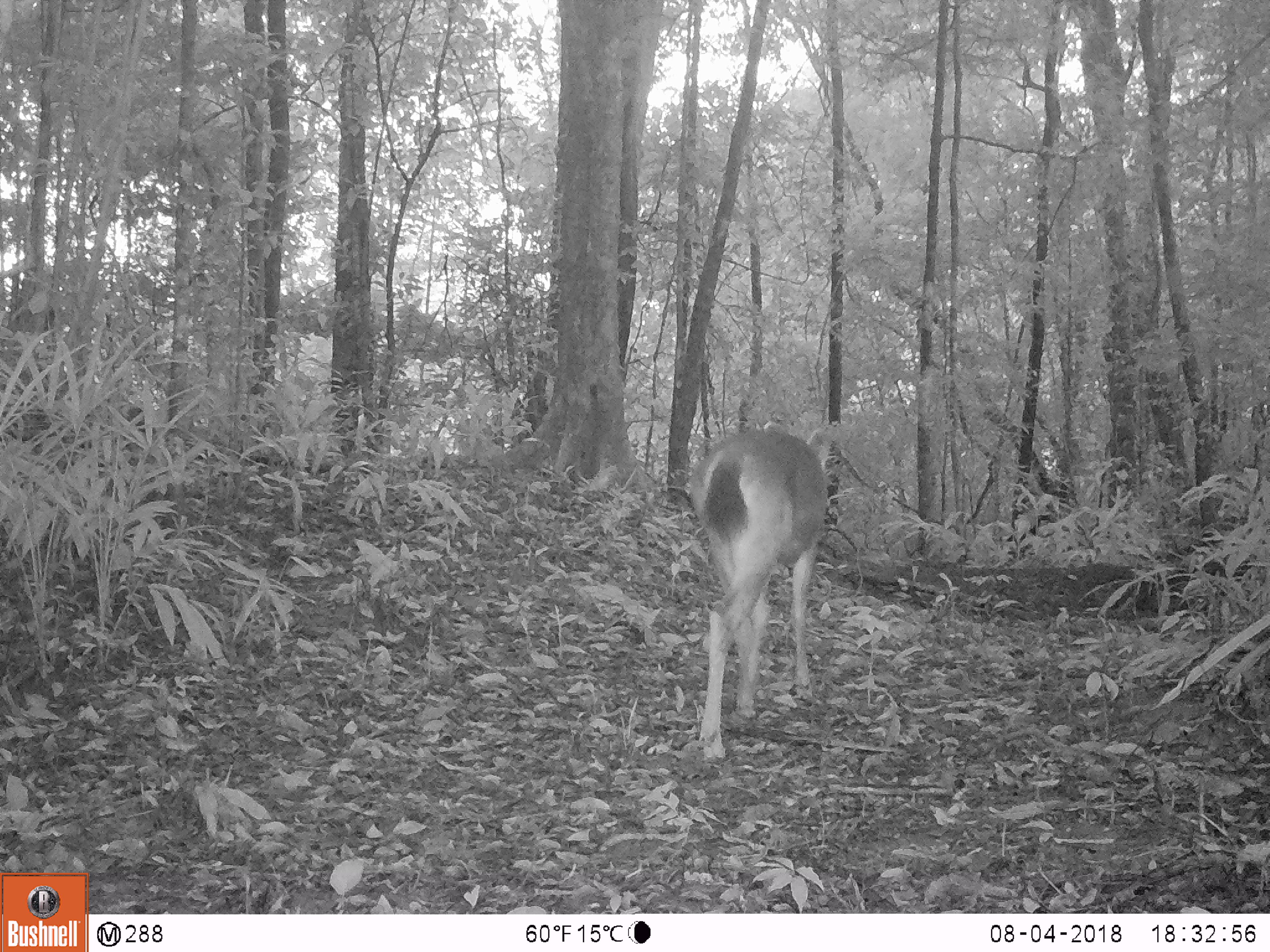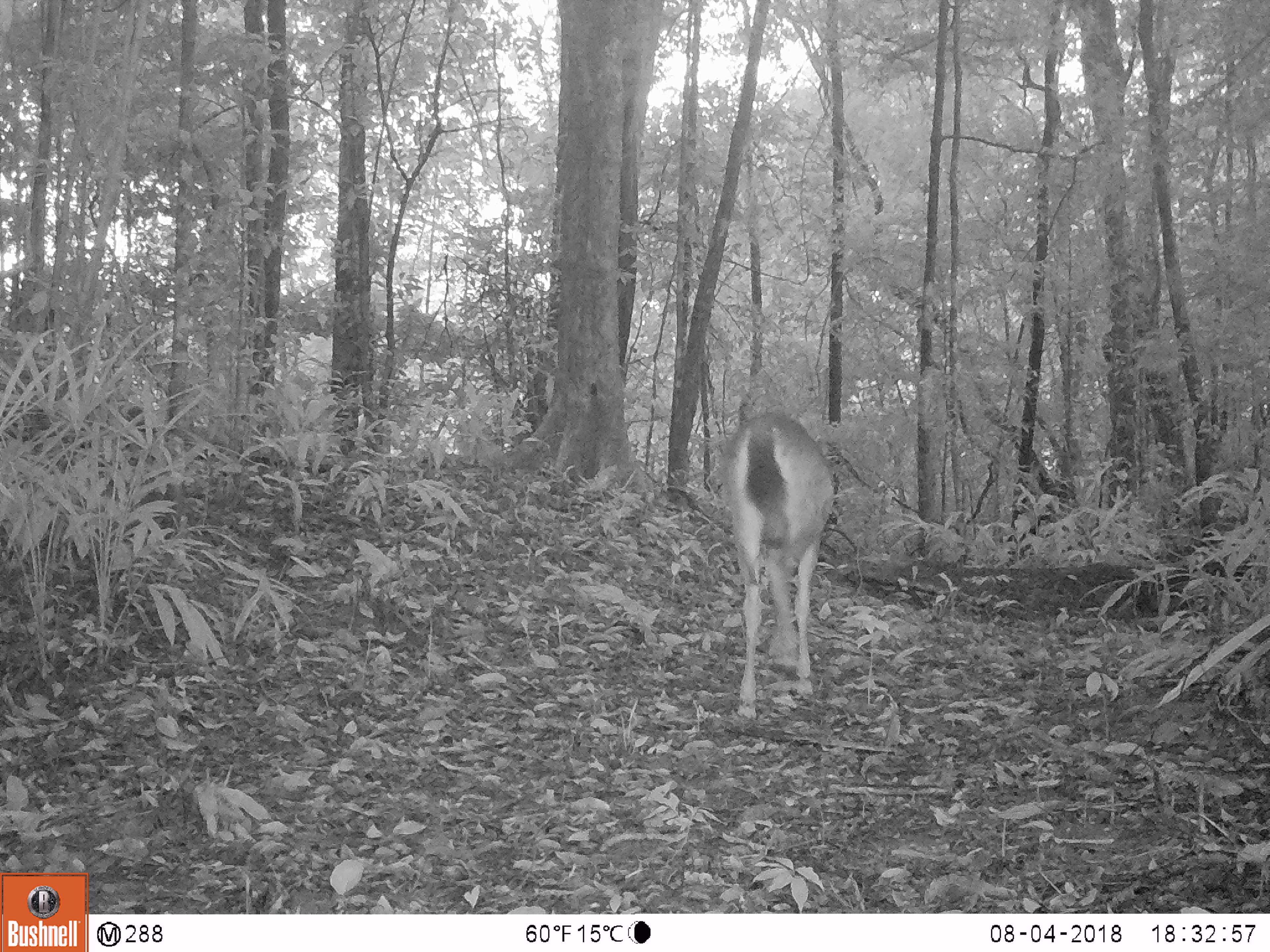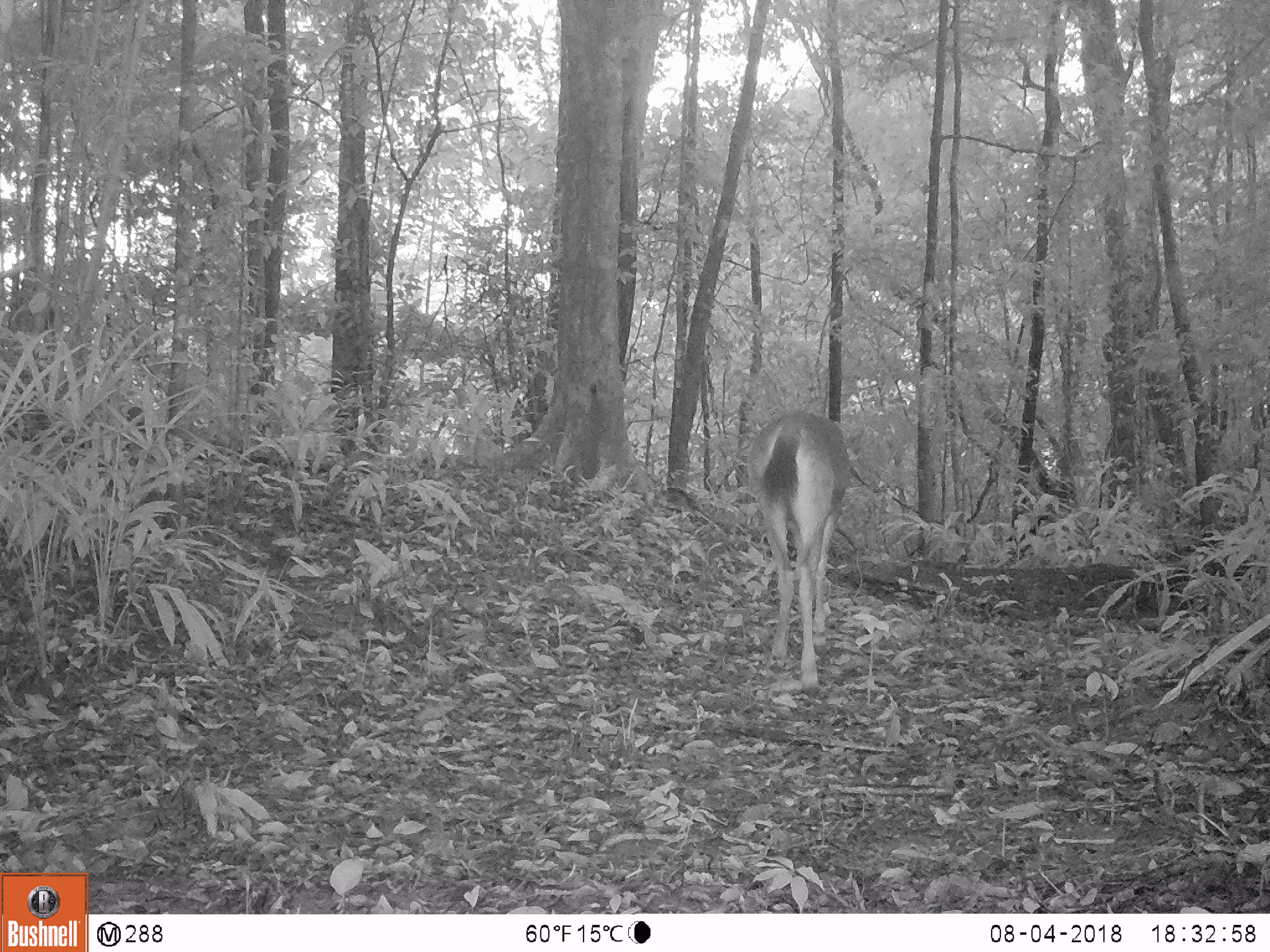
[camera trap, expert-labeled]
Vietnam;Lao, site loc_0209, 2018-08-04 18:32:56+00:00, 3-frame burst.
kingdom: Animalia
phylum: Chordata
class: Mammalia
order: Artiodactyla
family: Cervidae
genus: Rusa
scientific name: Rusa unicolor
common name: sambar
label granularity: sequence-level